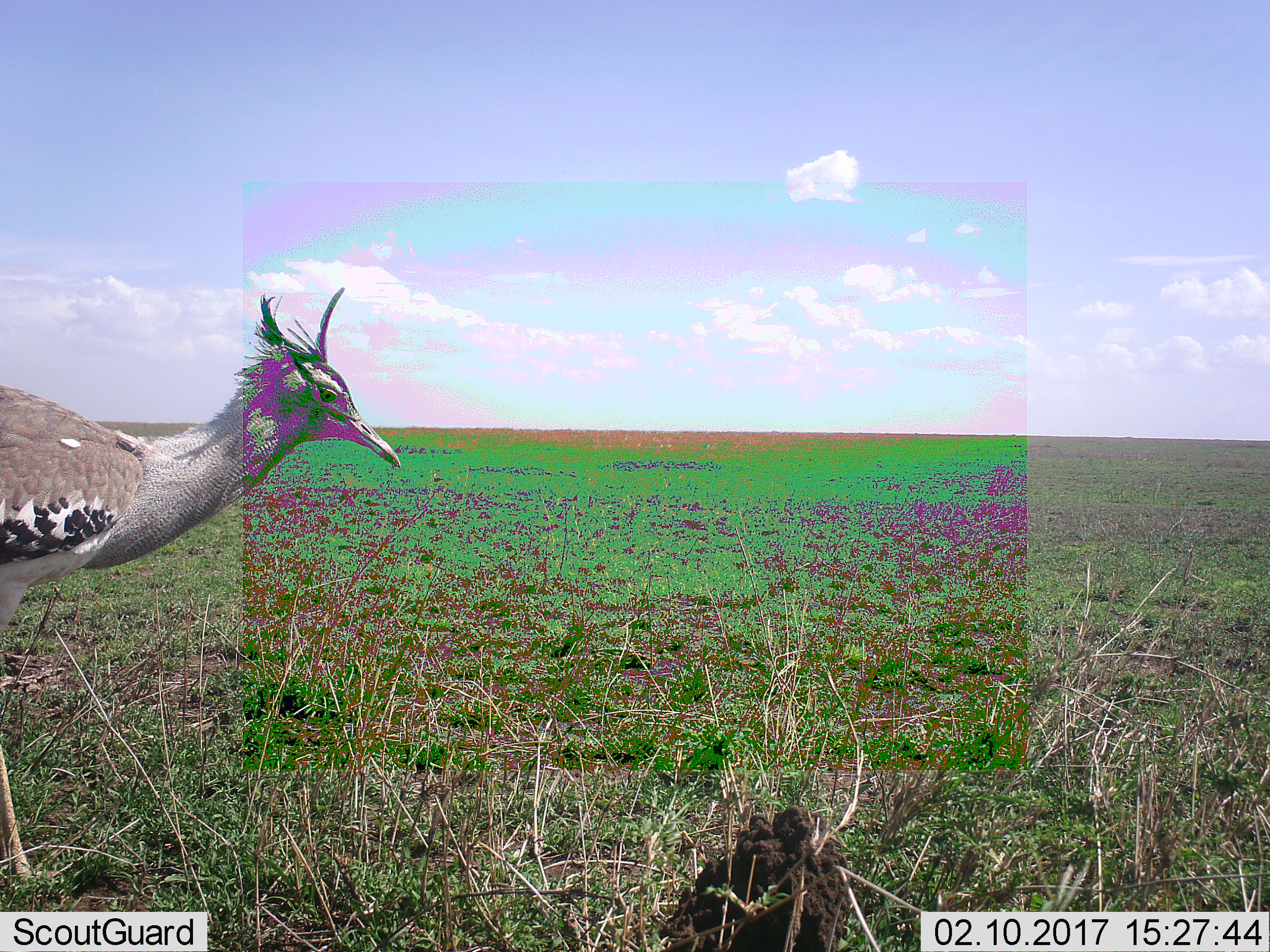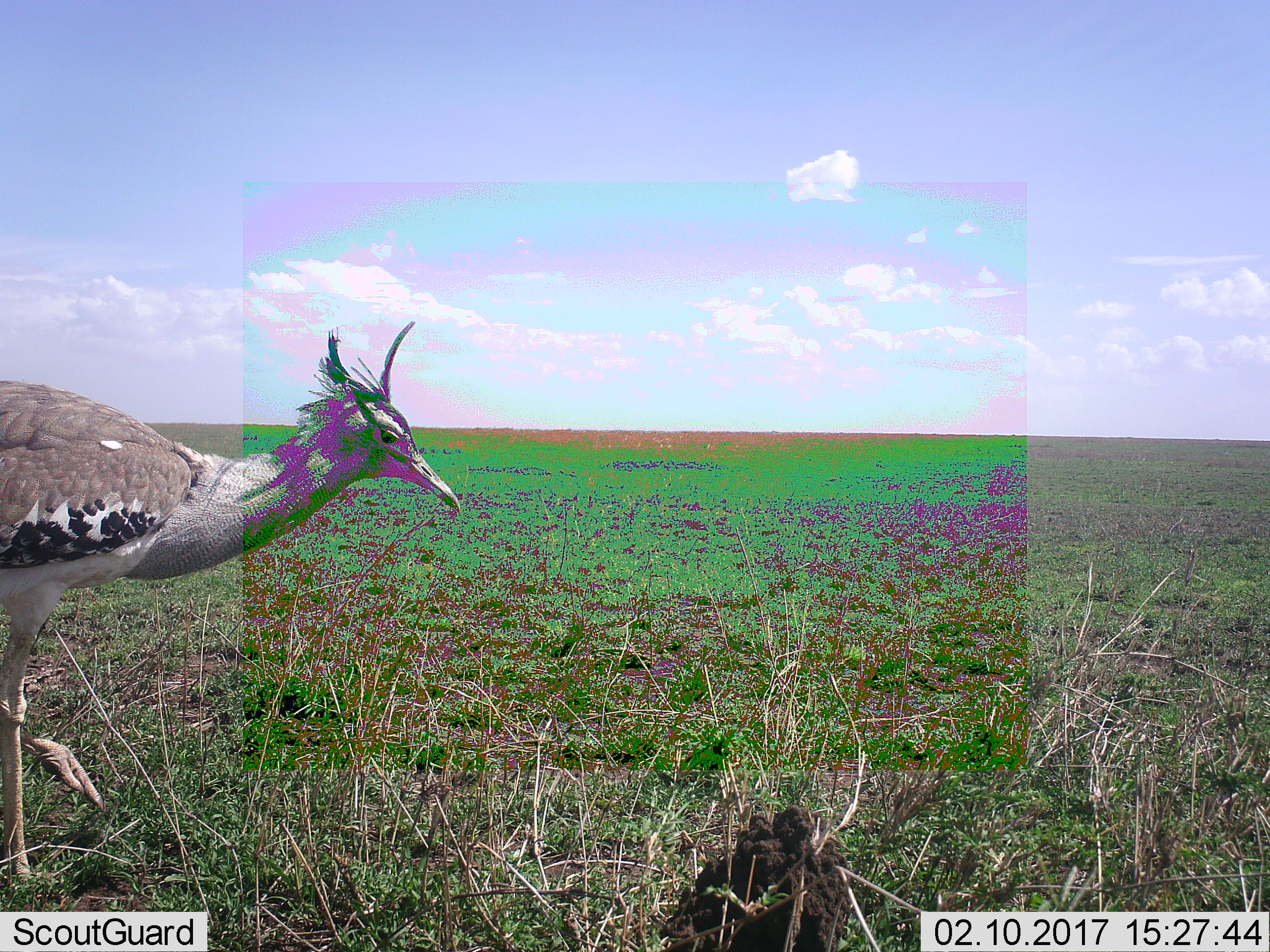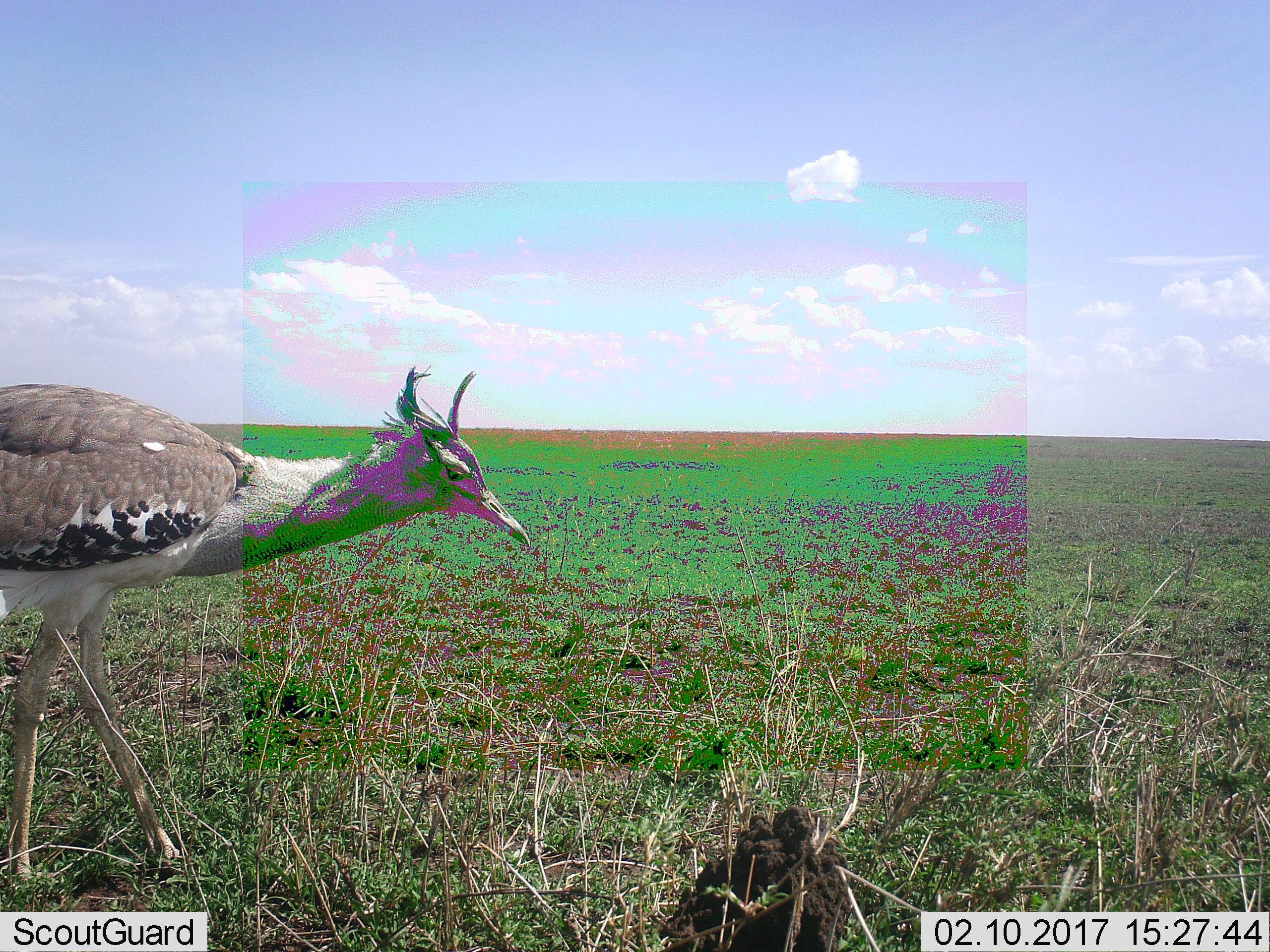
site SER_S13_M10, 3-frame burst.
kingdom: Animalia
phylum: Chordata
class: Aves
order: Otidiformes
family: Otididae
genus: Ardeotis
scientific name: Ardeotis kori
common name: kori bustard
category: bustardkori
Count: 1.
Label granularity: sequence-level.